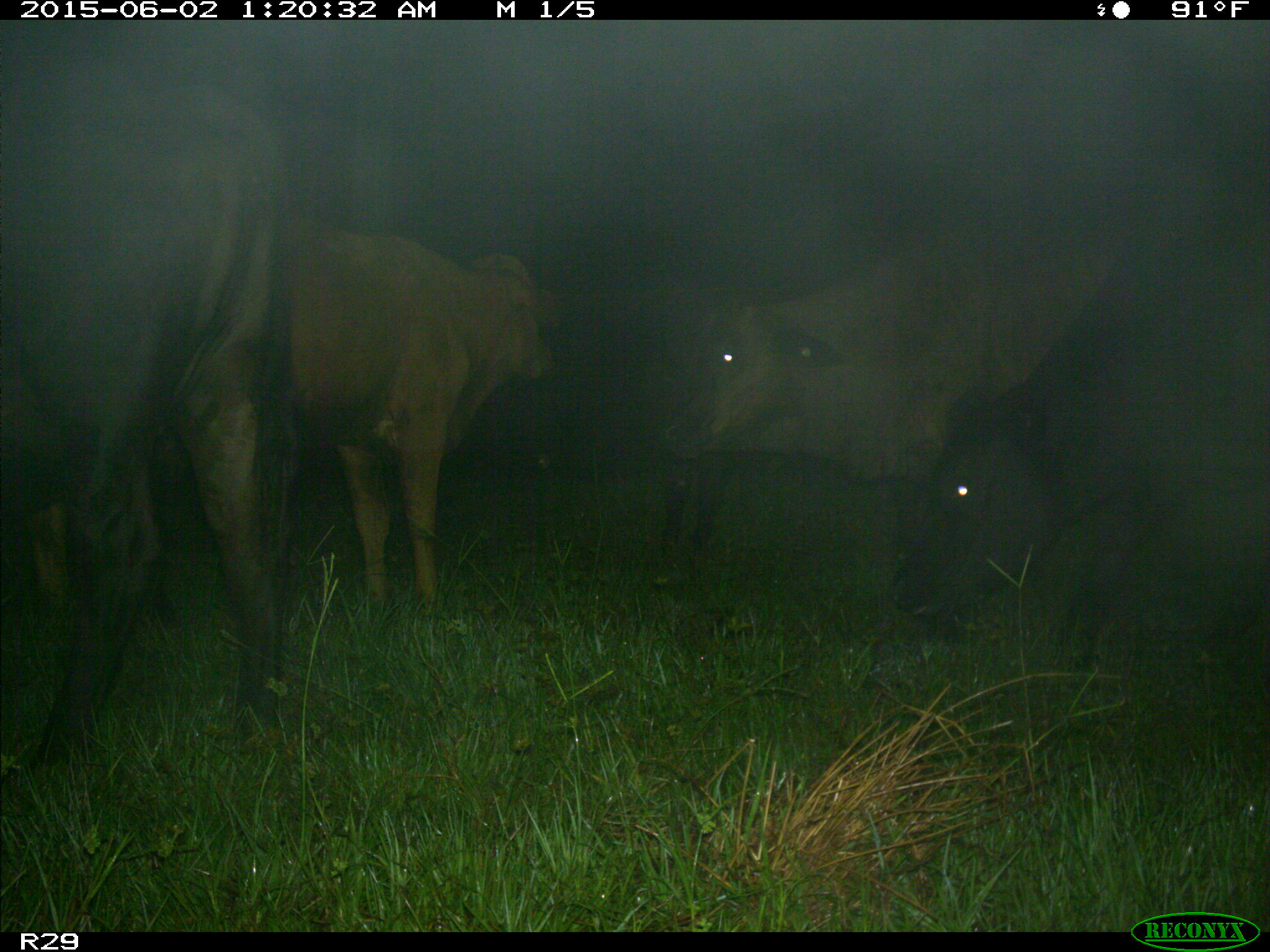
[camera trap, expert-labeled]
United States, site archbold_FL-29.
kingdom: Animalia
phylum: Chordata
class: Mammalia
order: Artiodactyla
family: Bovidae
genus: Bos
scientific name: Bos taurus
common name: domestic cow